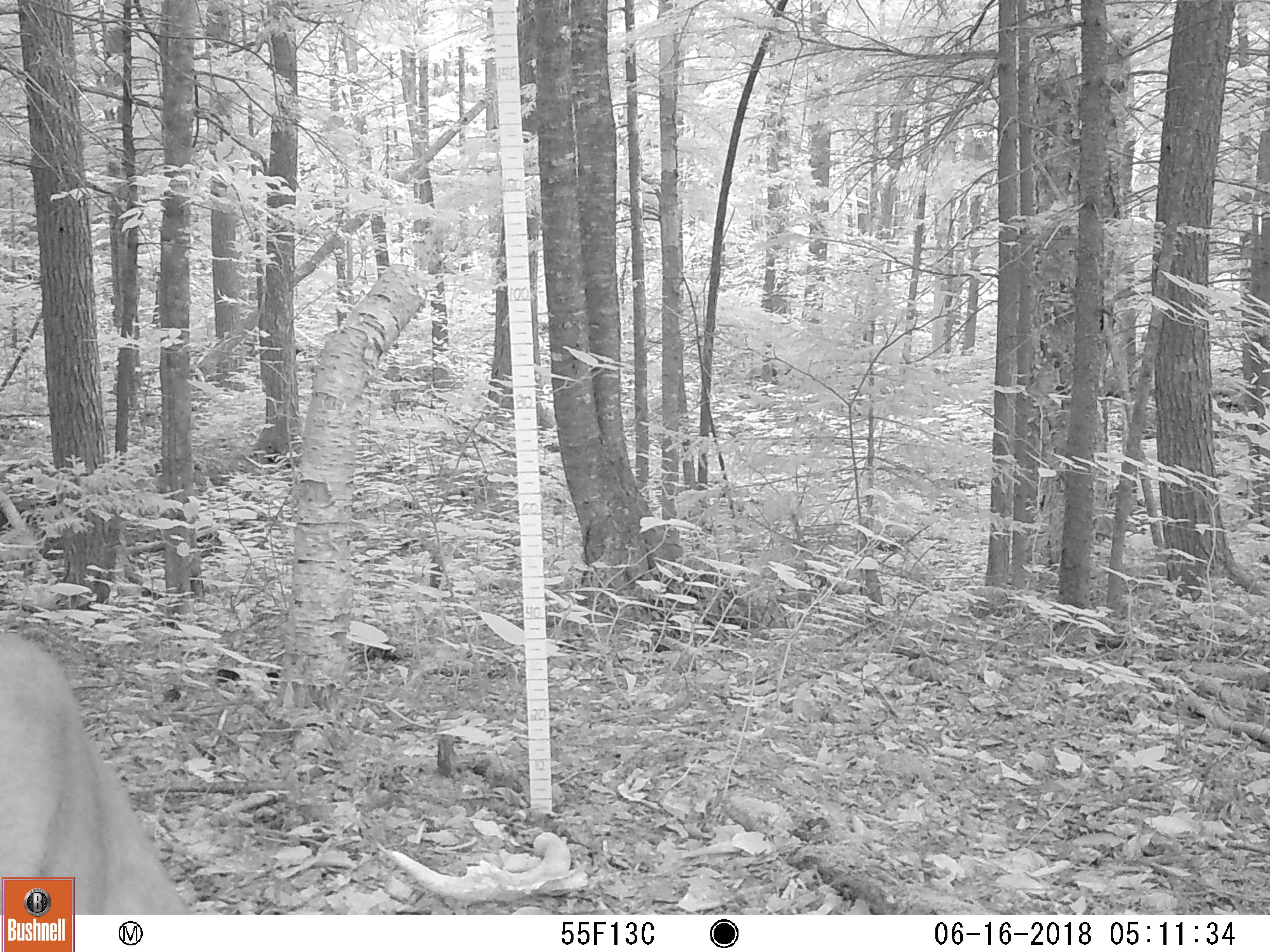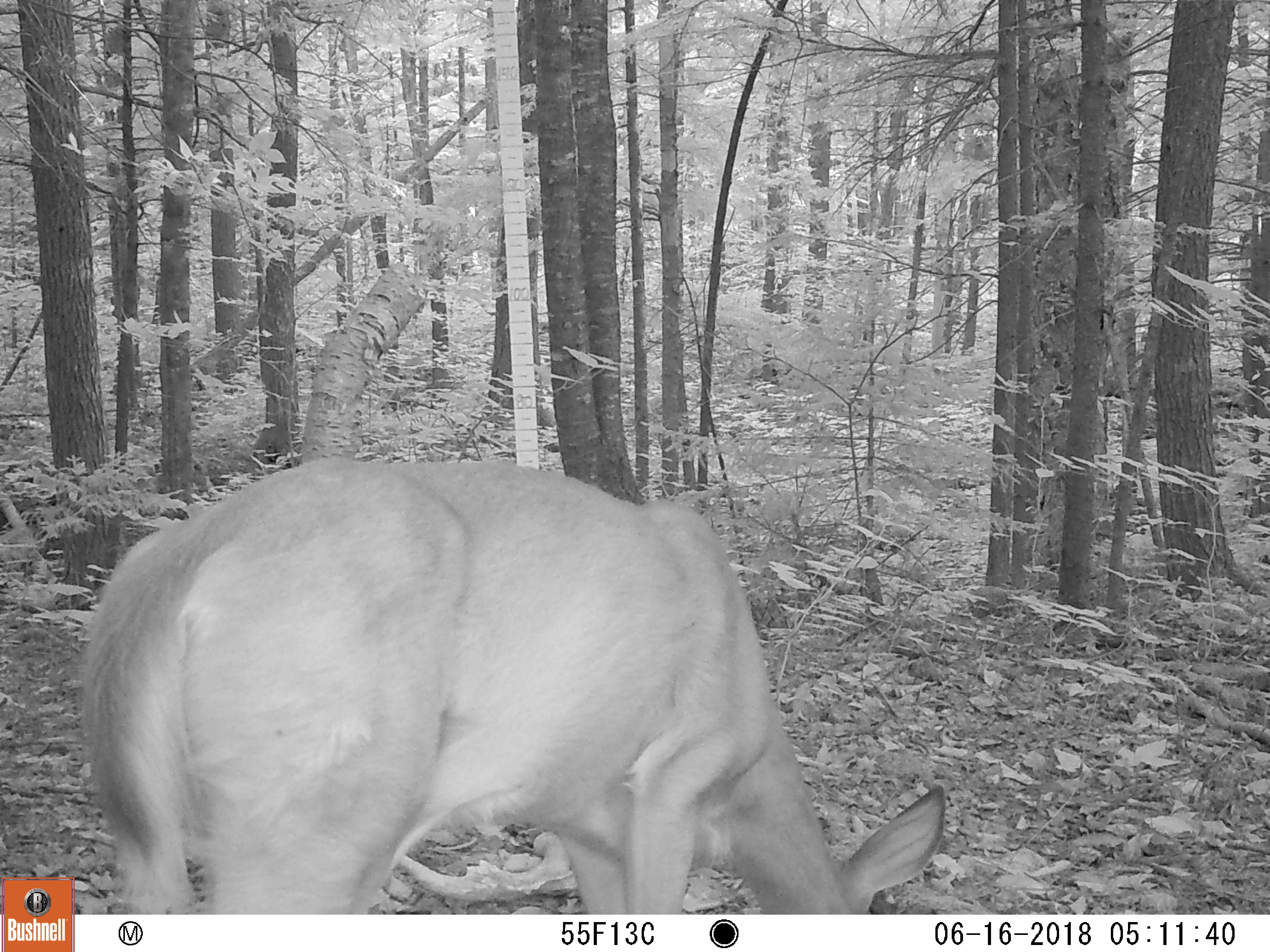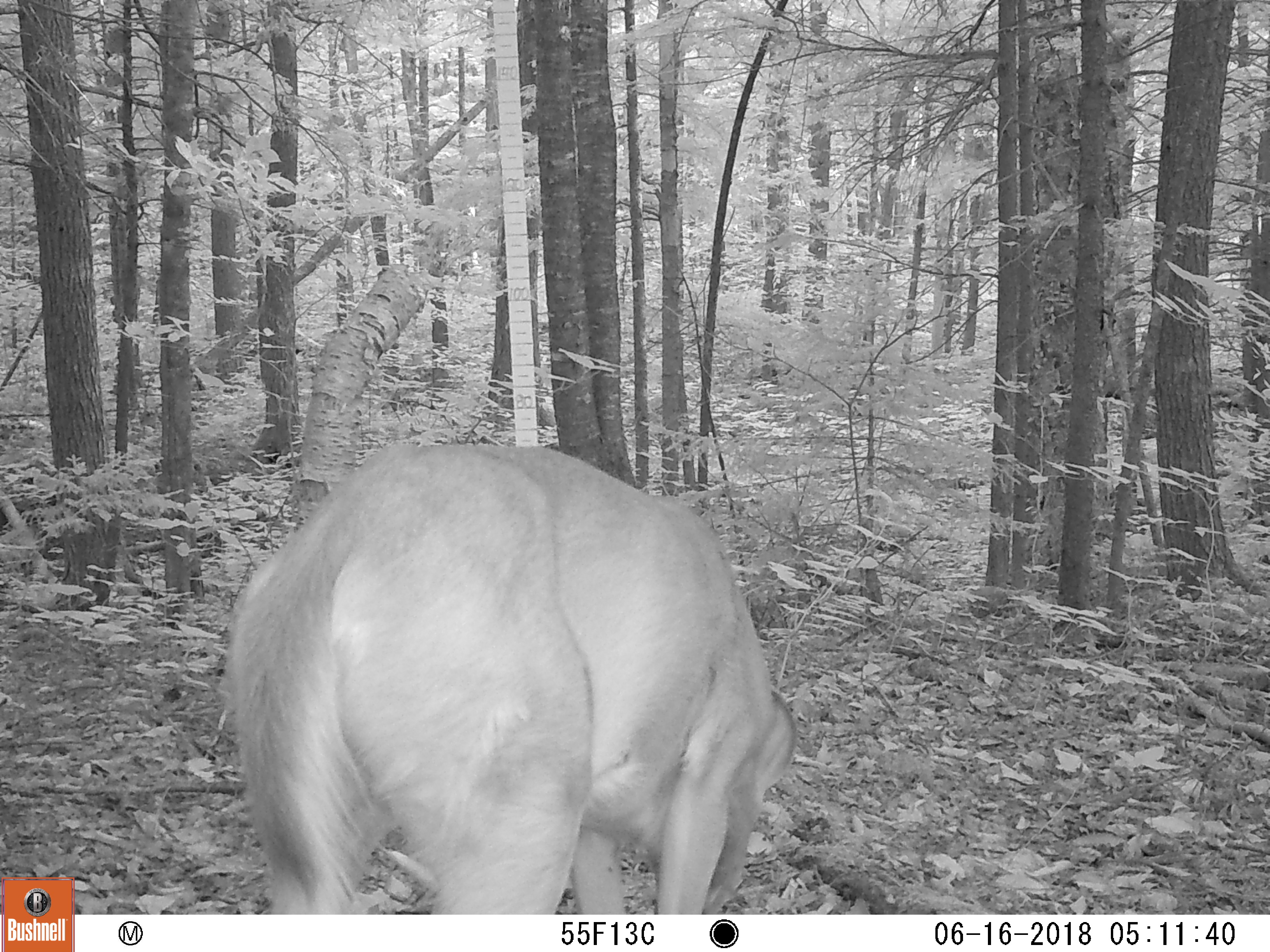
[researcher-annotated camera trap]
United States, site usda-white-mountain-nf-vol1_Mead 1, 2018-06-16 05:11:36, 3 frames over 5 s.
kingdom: Animalia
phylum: Chordata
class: Mammalia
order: Artiodactyla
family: Cervidae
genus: Odocoileus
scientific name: Odocoileus virginianus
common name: white-tailed deer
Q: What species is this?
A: White-tailed deer (Odocoileus virginianus).